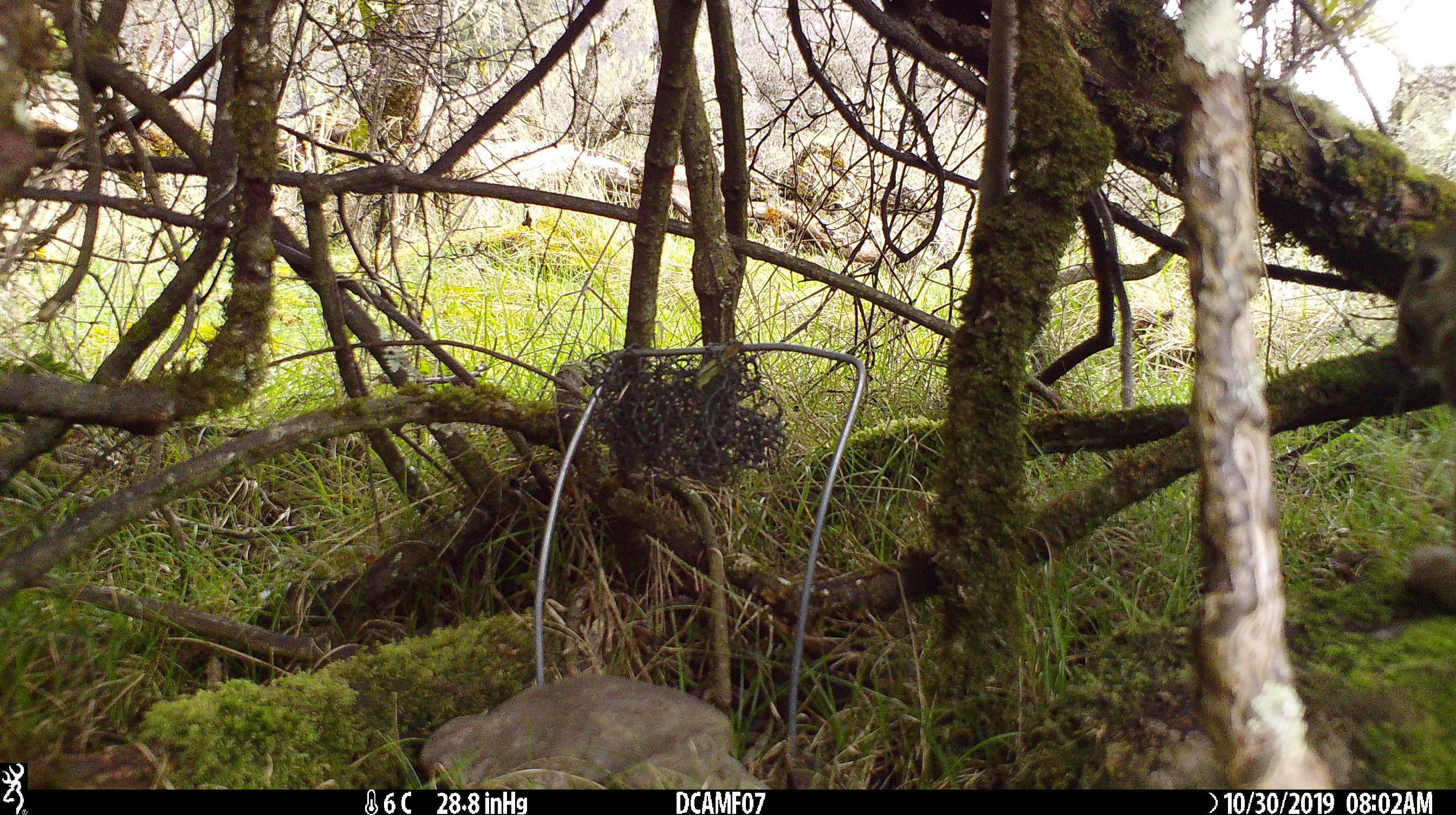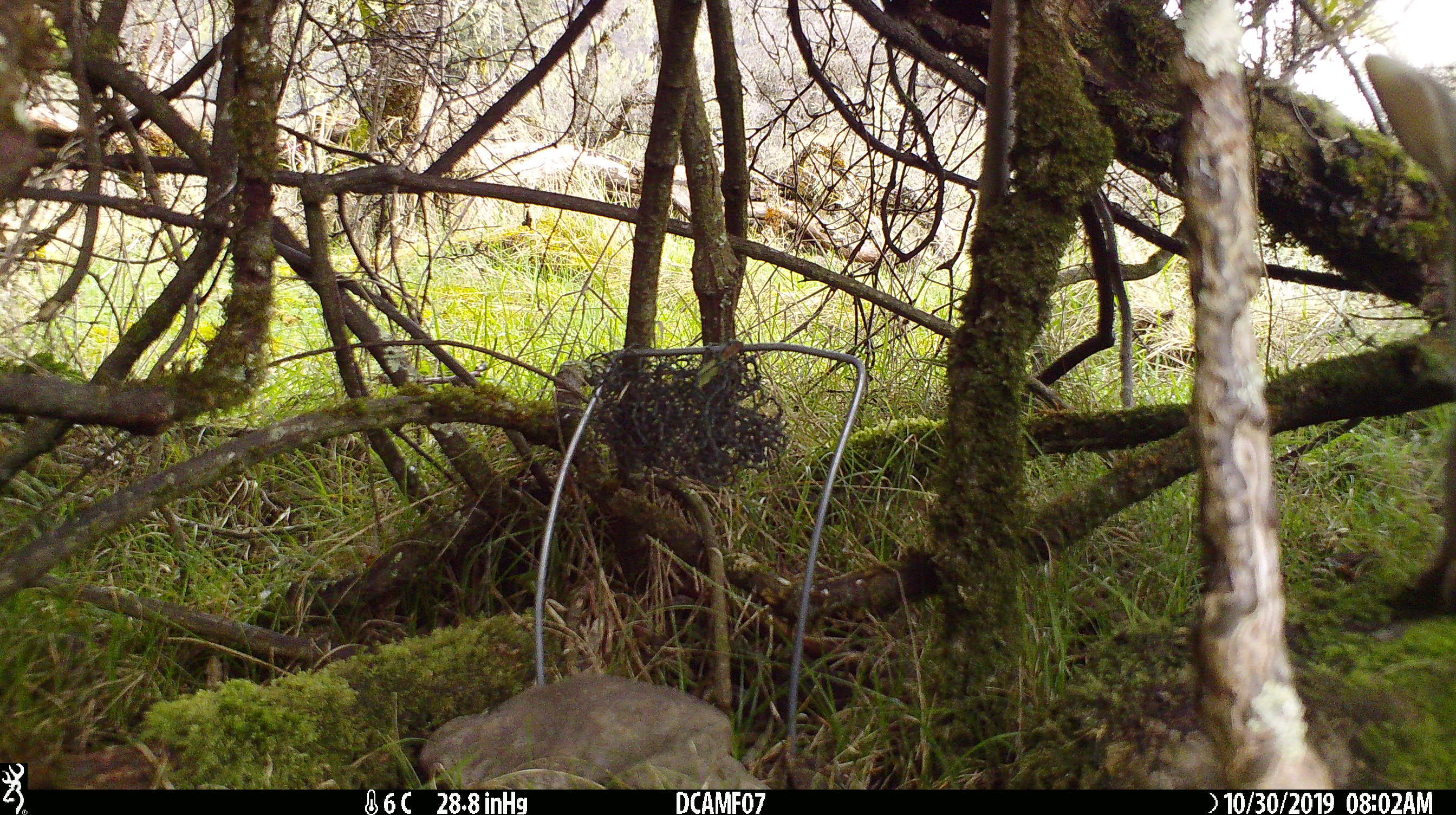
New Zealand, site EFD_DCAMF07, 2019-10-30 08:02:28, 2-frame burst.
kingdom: Animalia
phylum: Chordata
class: Mammalia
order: Lagomorpha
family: Leporidae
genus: Oryctolagus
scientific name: Oryctolagus cuniculus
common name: european rabbit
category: rabbit